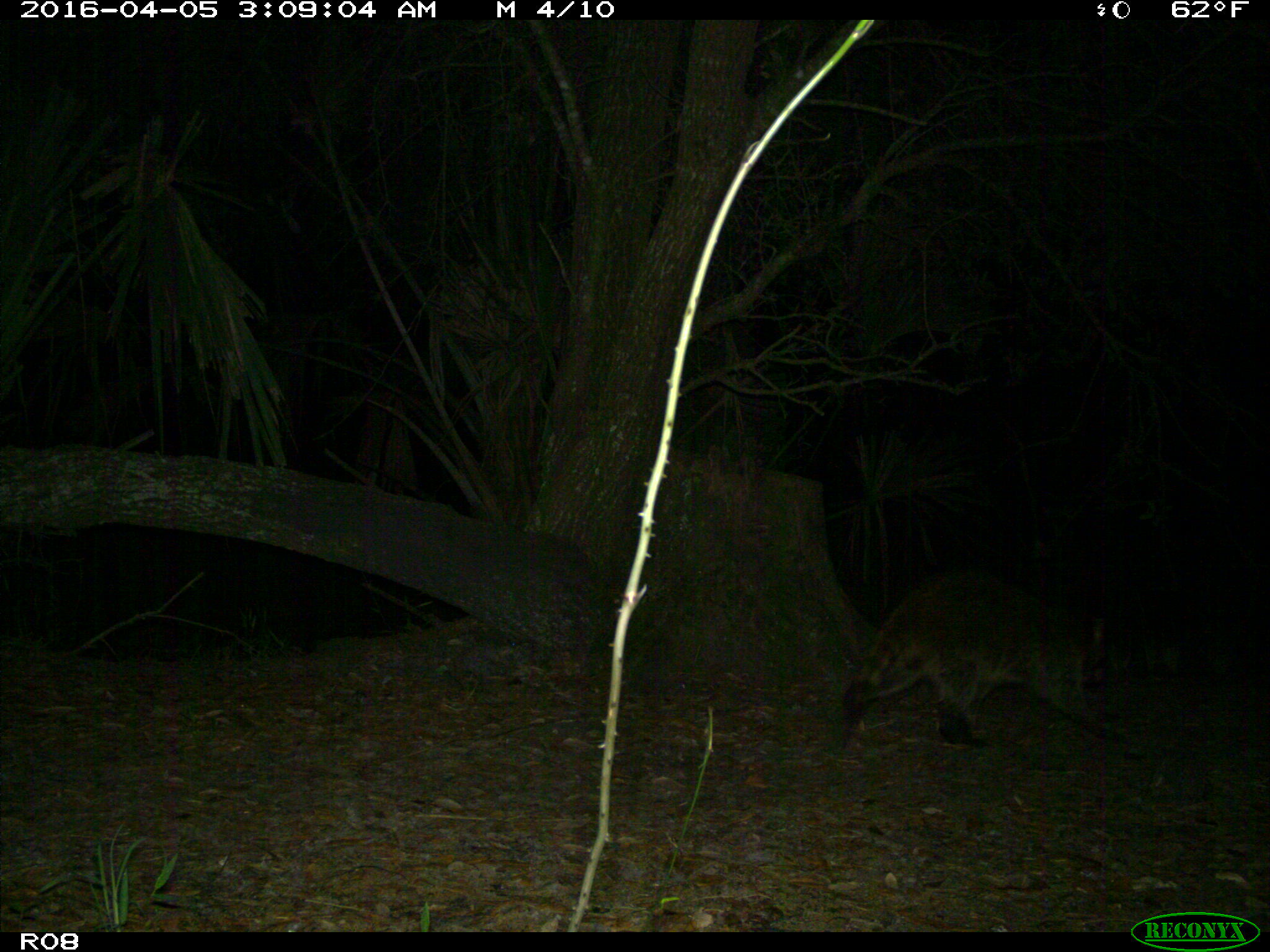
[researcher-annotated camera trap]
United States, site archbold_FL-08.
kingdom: Animalia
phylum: Chordata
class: Mammalia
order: Carnivora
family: Procyonidae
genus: Procyon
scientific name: Procyon lotor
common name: common raccoon